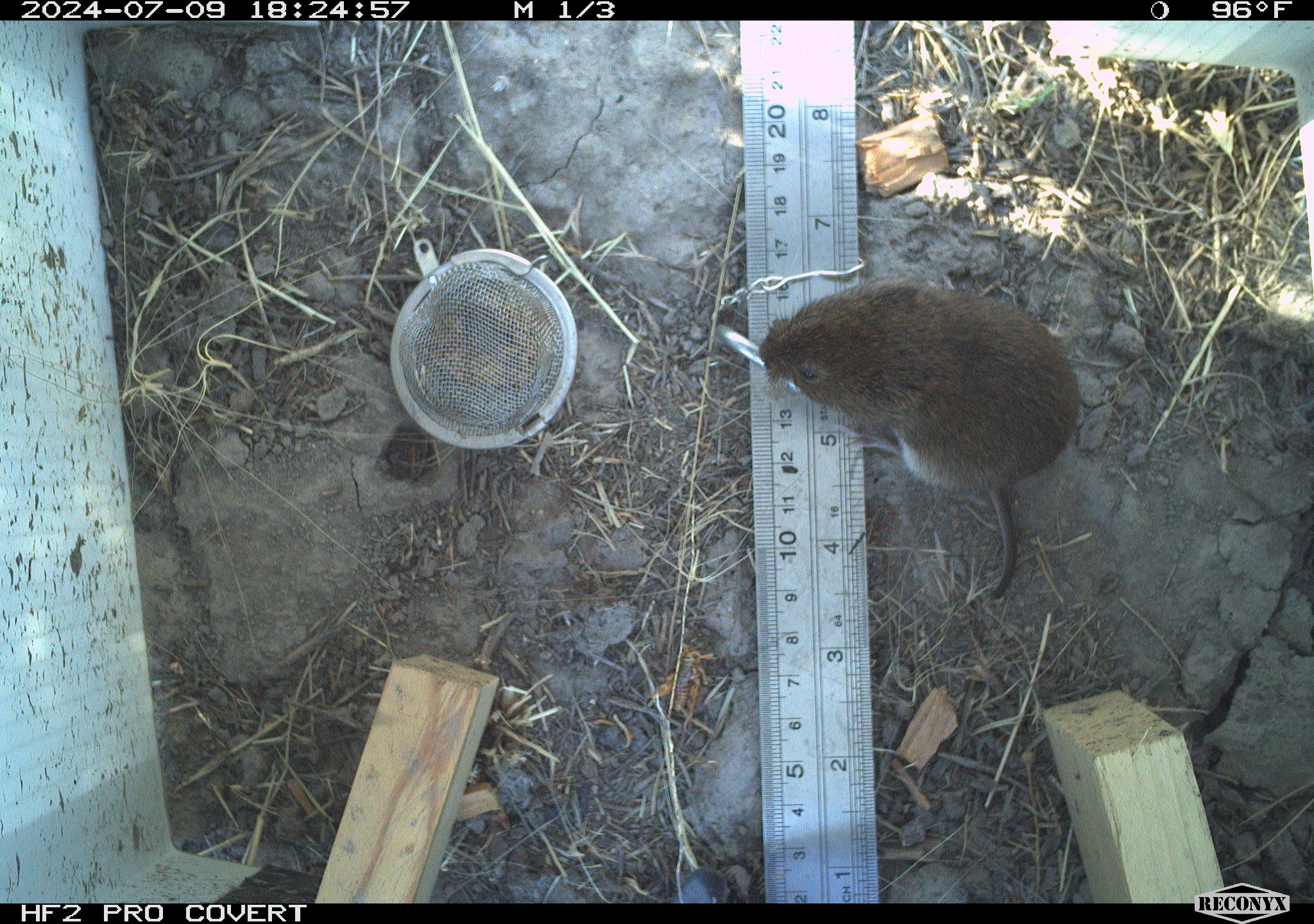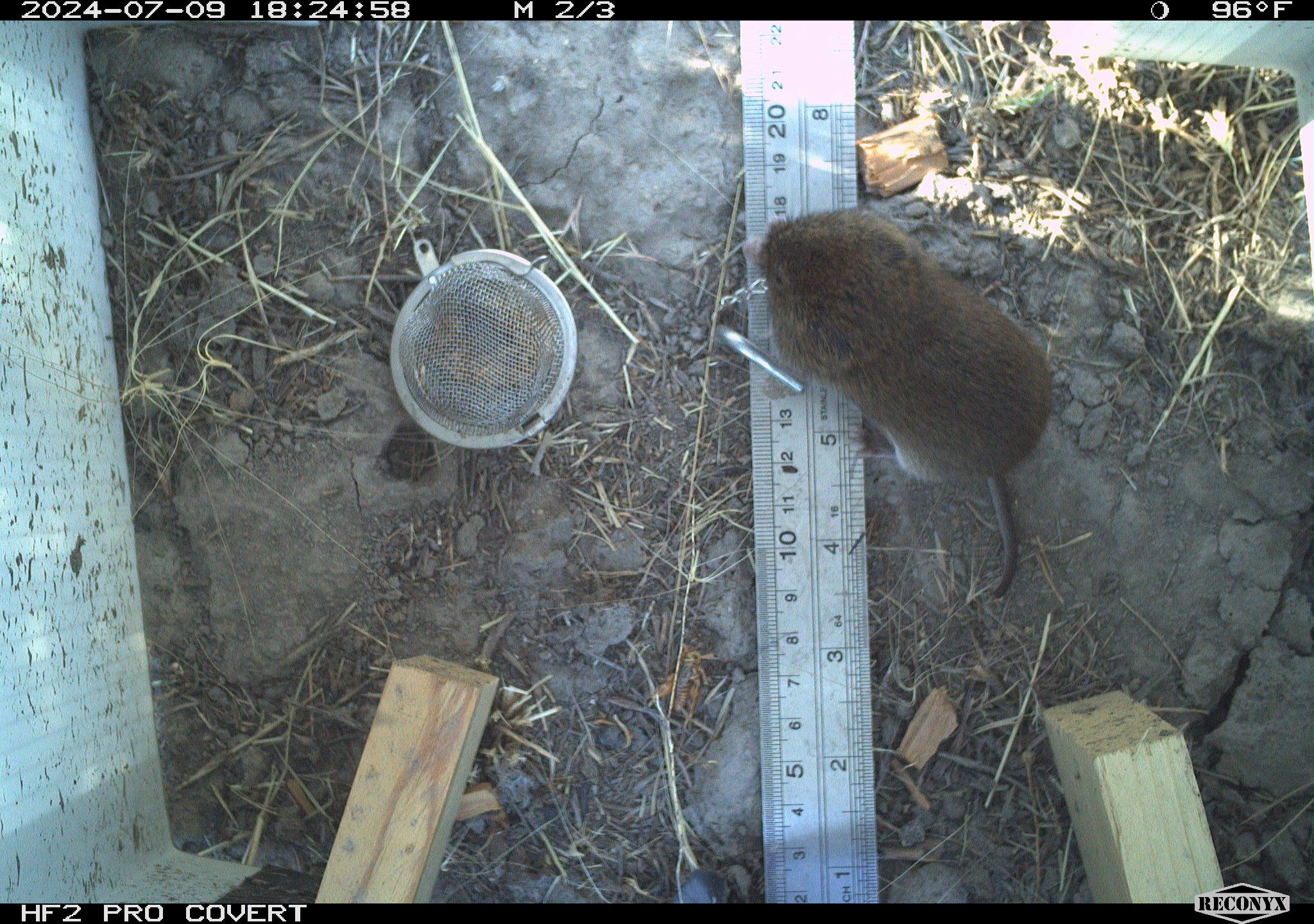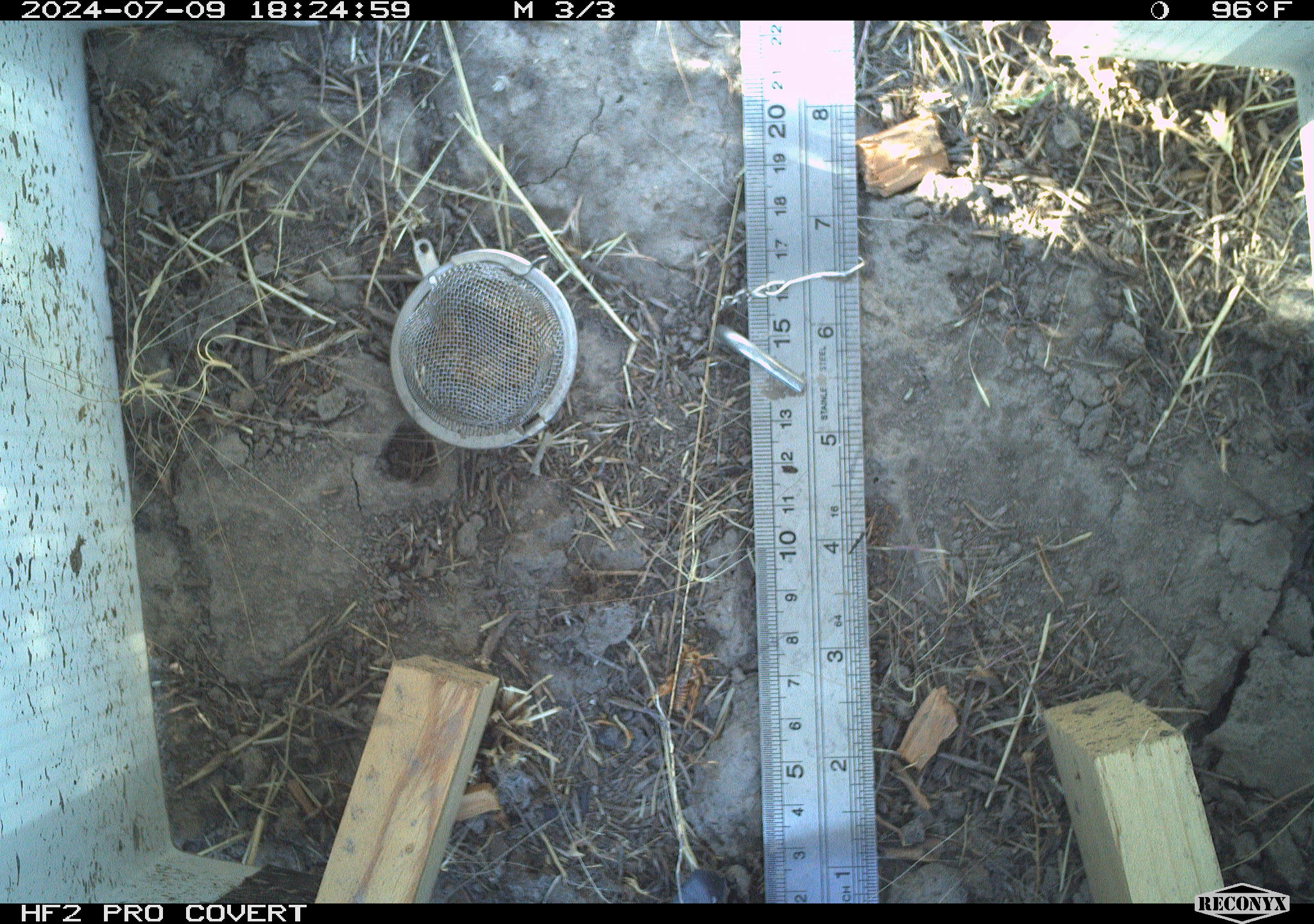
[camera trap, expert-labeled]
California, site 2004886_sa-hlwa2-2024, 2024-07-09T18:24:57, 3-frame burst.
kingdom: Animalia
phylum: Chordata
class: Mammalia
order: Rodentia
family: Cricetidae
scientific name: Arvicolinae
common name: voles, lemmings, and muskrats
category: arvicolinae subfamily